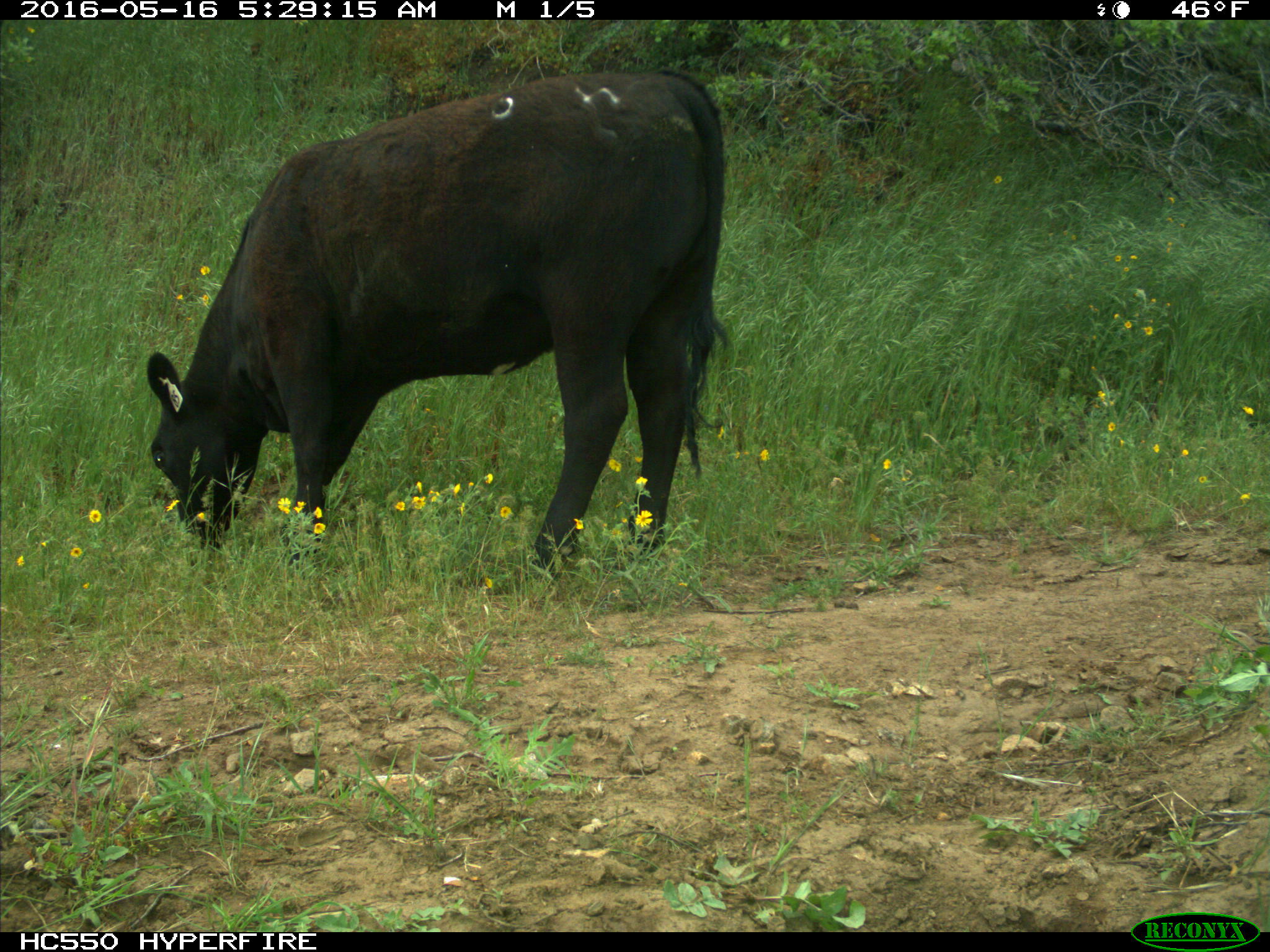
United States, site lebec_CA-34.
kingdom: Animalia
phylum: Chordata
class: Mammalia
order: Artiodactyla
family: Bovidae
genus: Bos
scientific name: Bos taurus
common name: domestic cow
Bos taurus (domestic cow).